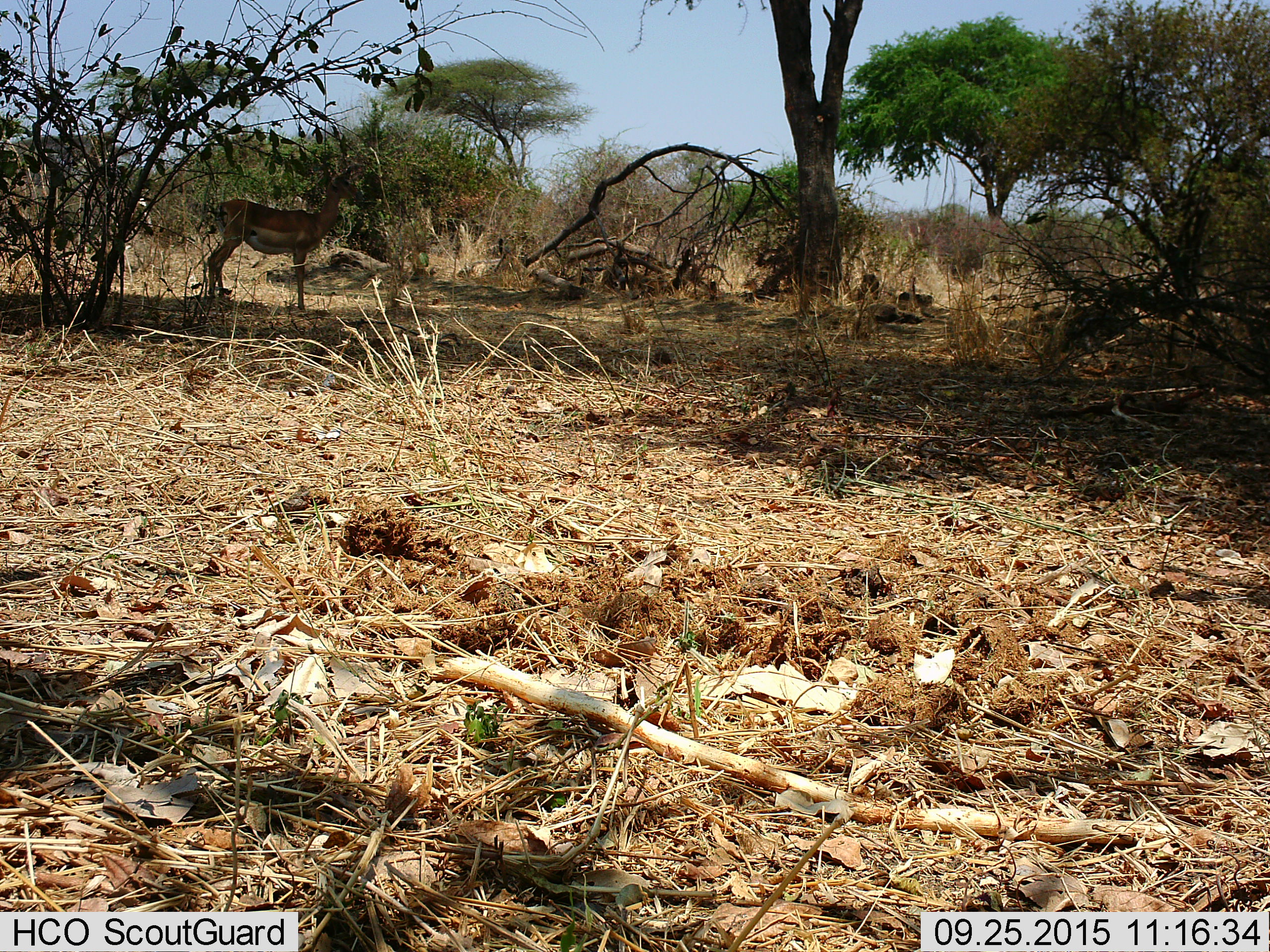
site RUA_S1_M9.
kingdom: Animalia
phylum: Chordata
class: Mammalia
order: Artiodactyla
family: Bovidae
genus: Aepyceros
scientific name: Aepyceros melampus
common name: impala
Impala (Aepyceros melampus), count 1. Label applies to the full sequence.